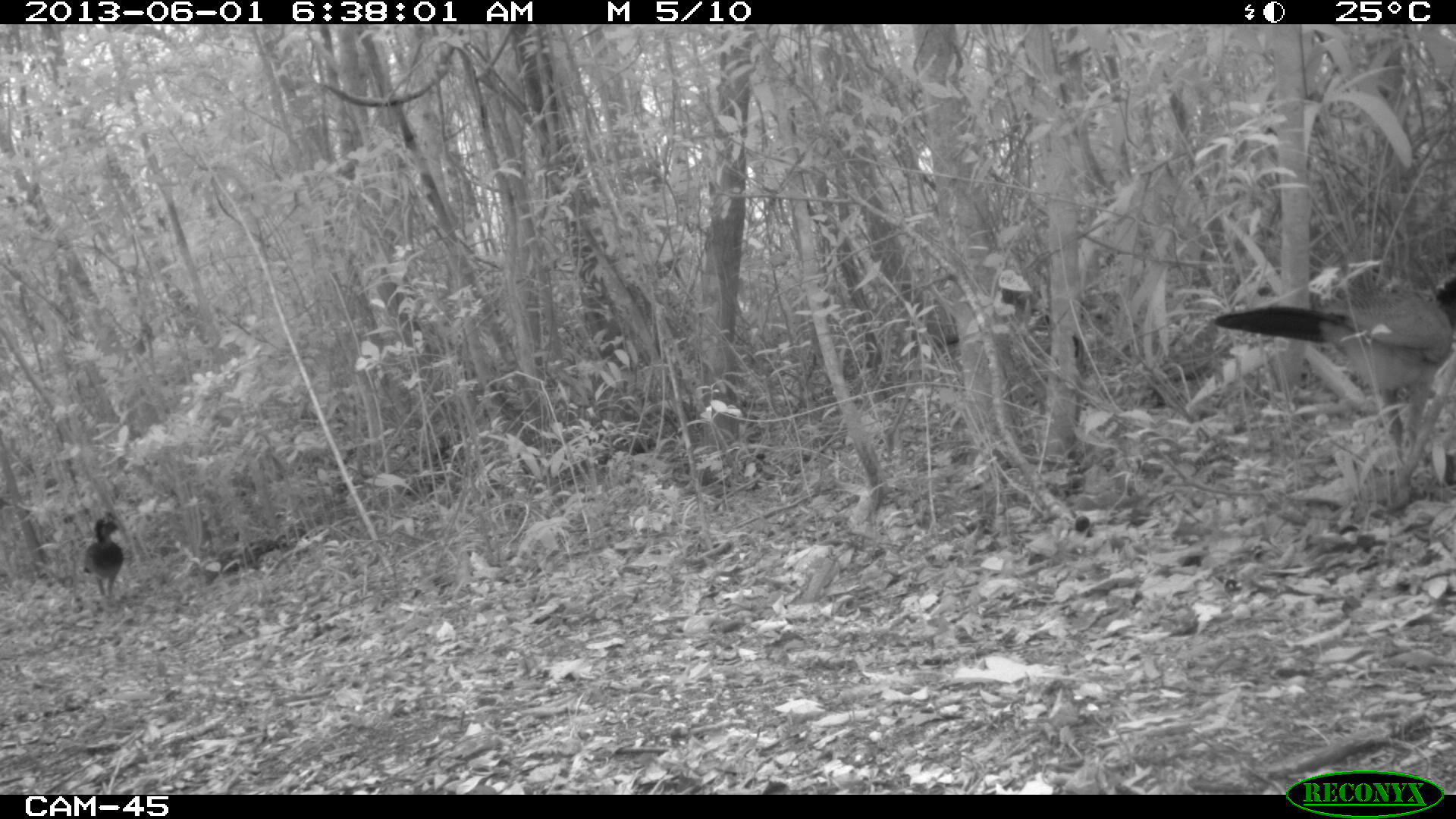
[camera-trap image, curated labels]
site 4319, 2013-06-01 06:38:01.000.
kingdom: Animalia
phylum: Chordata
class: Aves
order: Galliformes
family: Cracidae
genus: Crax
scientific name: Crax rubra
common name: great curassow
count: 4